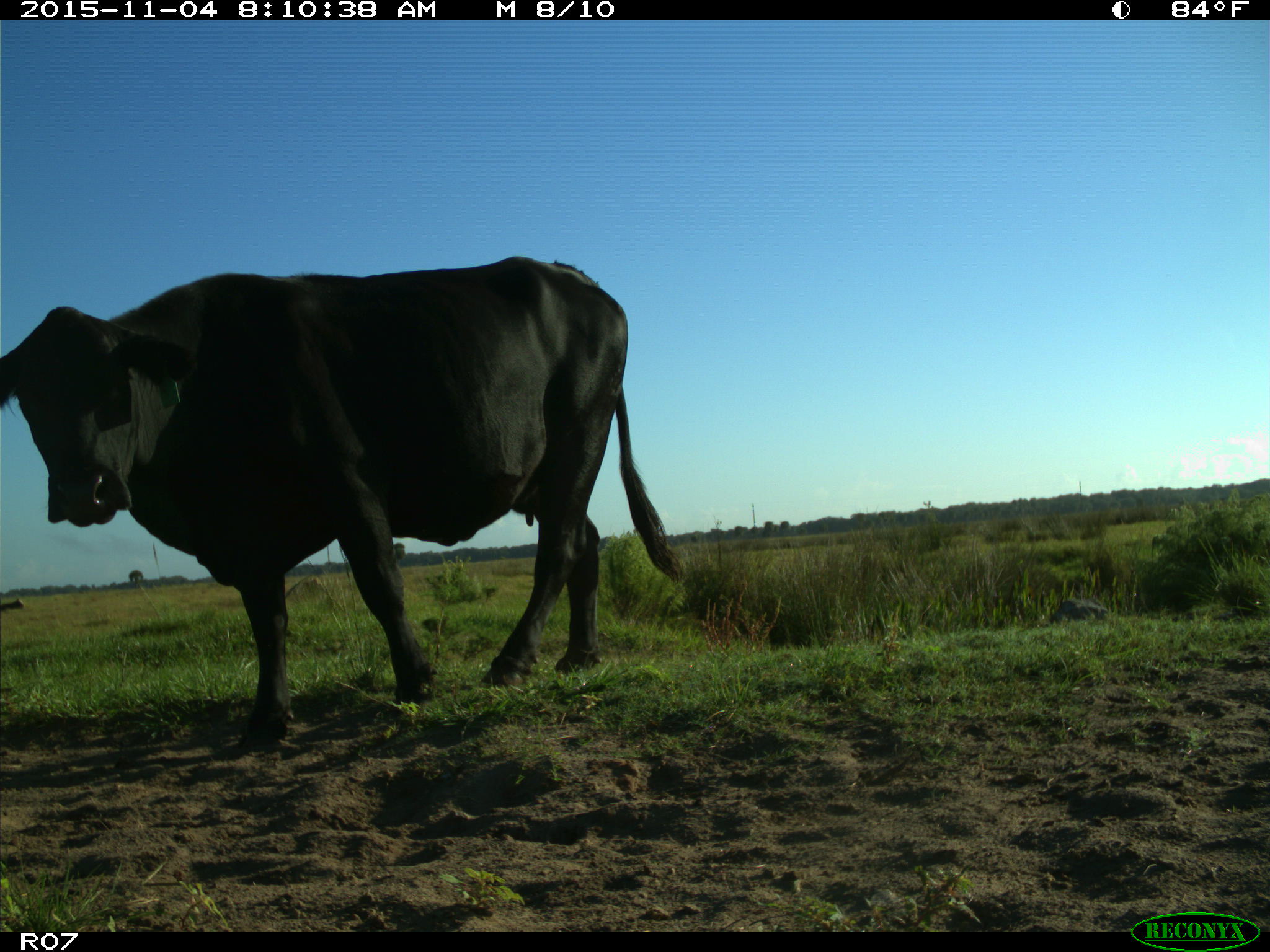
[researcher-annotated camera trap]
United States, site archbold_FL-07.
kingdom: Animalia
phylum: Chordata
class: Mammalia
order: Artiodactyla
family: Bovidae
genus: Bos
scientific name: Bos taurus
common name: domestic cow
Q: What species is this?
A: Bos taurus (domestic cow).